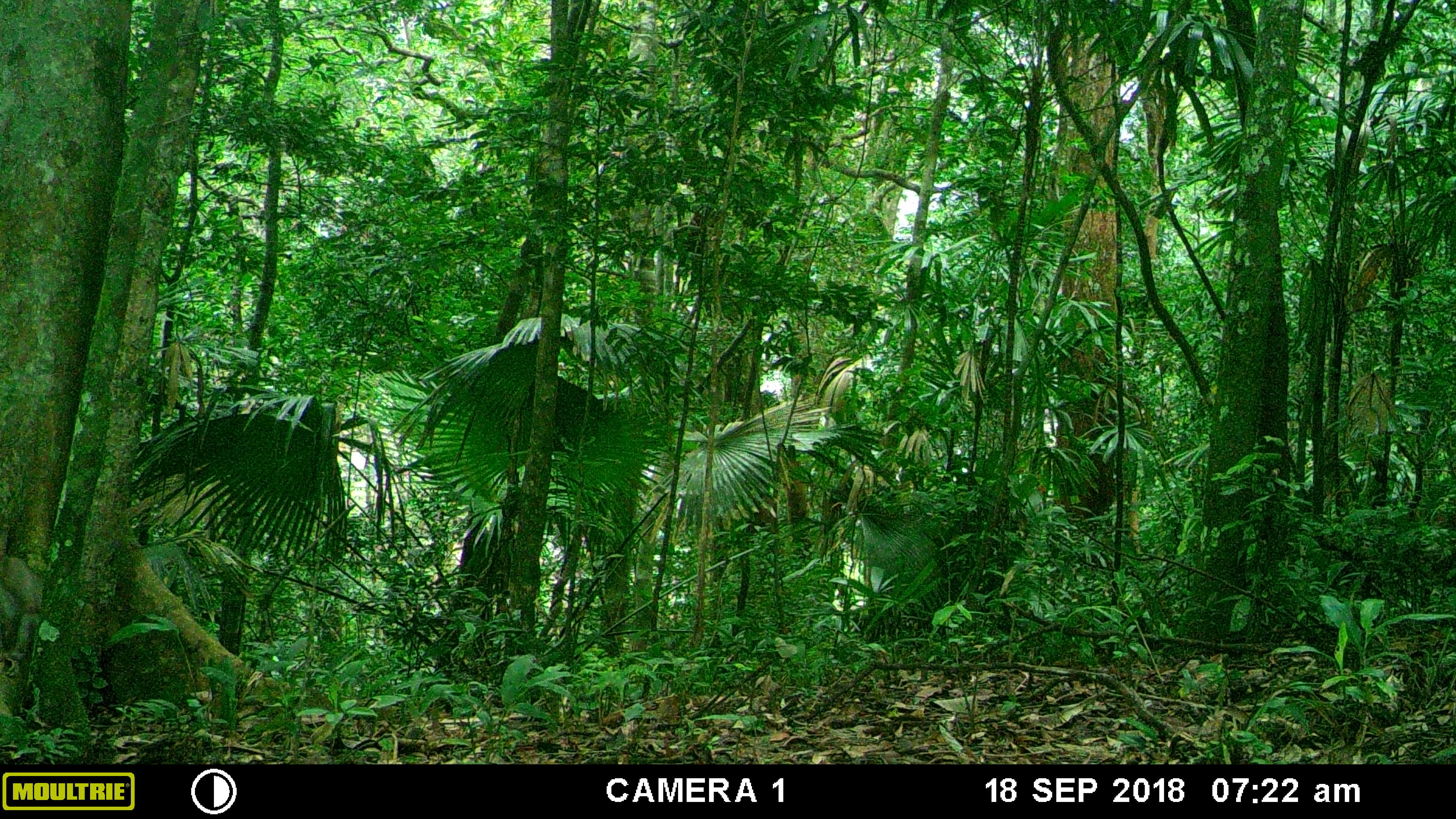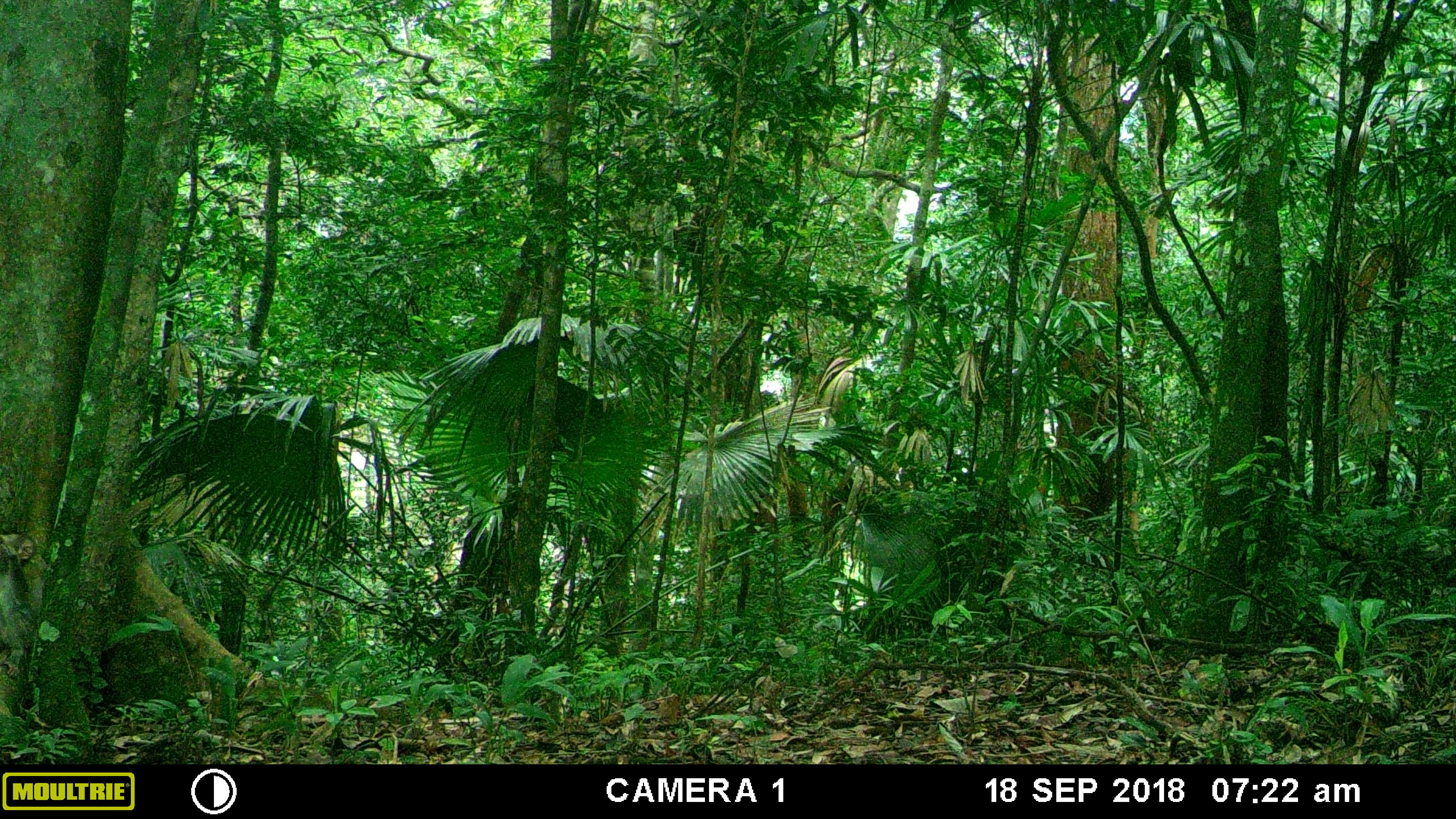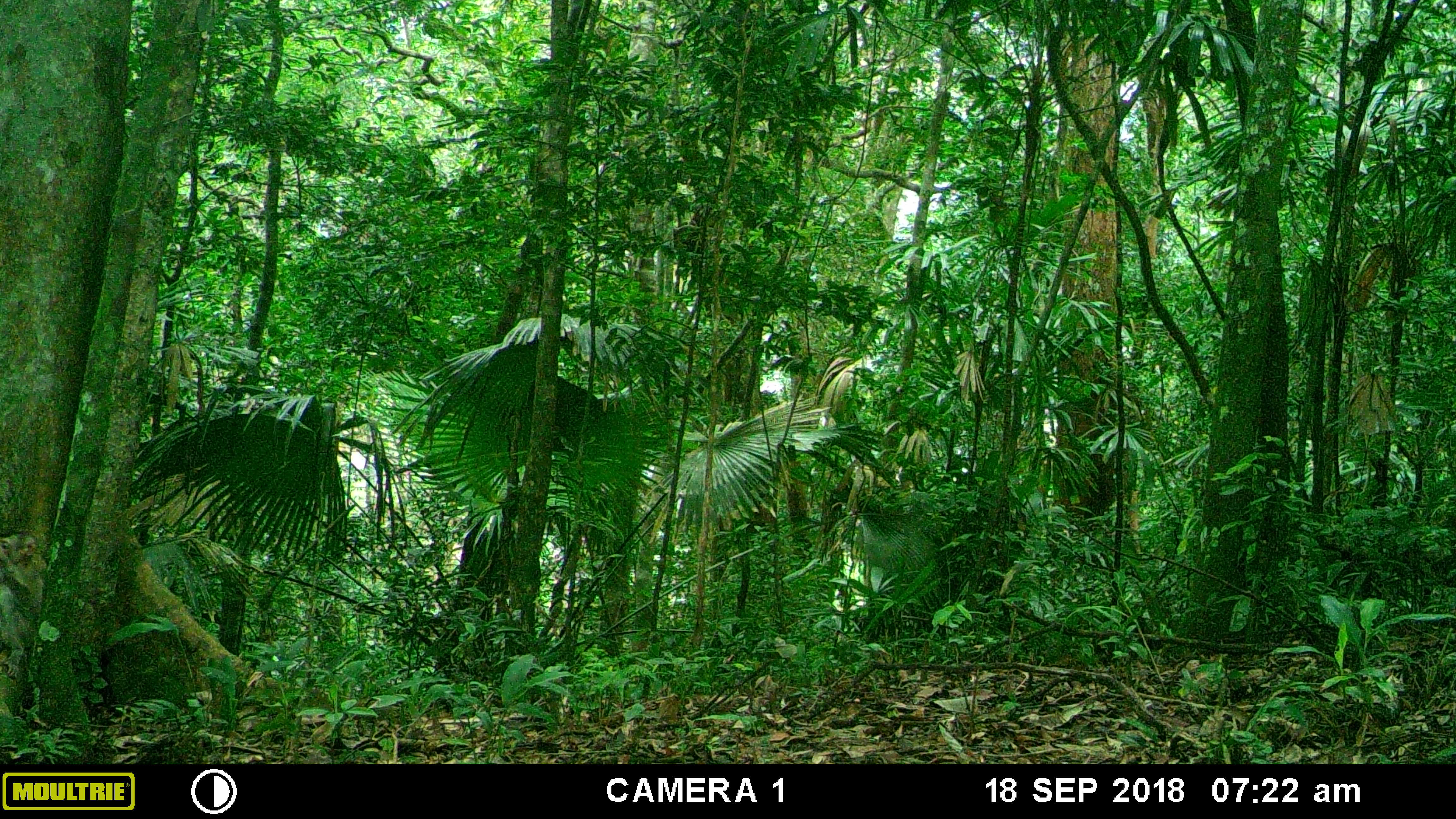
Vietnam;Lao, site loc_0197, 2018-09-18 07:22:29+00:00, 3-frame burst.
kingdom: Animalia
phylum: Chordata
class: Mammalia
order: Primates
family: Cercopithecidae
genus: Macaca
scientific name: Macaca nemestrina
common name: pig-tailed macaque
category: pig tailed macaque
Pig tailed macaque (pig-tailed macaque) (Macaca nemestrina). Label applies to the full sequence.